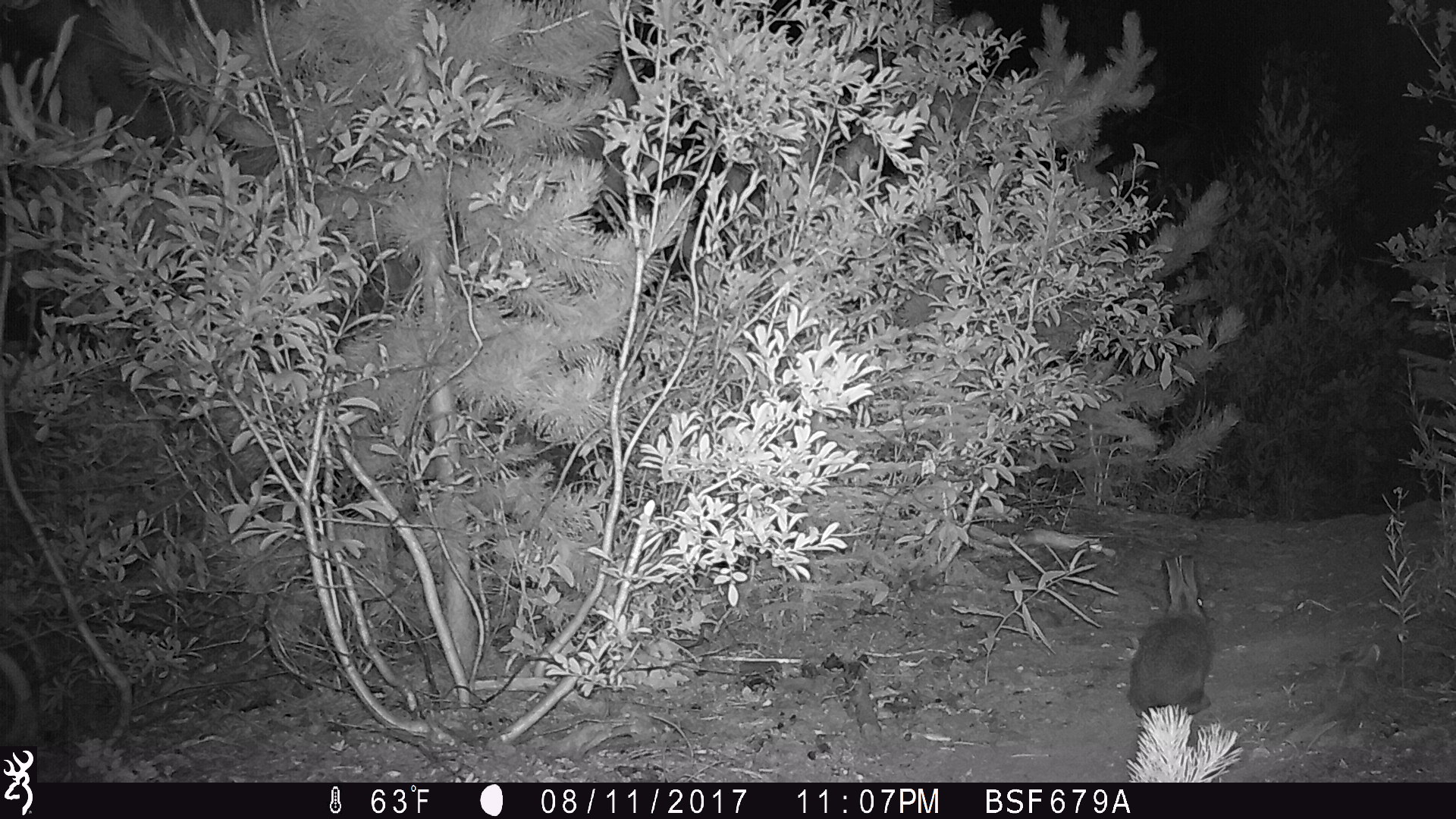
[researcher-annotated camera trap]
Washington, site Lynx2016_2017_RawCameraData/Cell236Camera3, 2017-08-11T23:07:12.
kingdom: Animalia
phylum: Chordata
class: Mammalia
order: Lagomorpha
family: Leporidae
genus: Lepus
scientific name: Lepus americanus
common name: snowshoe hare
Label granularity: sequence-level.